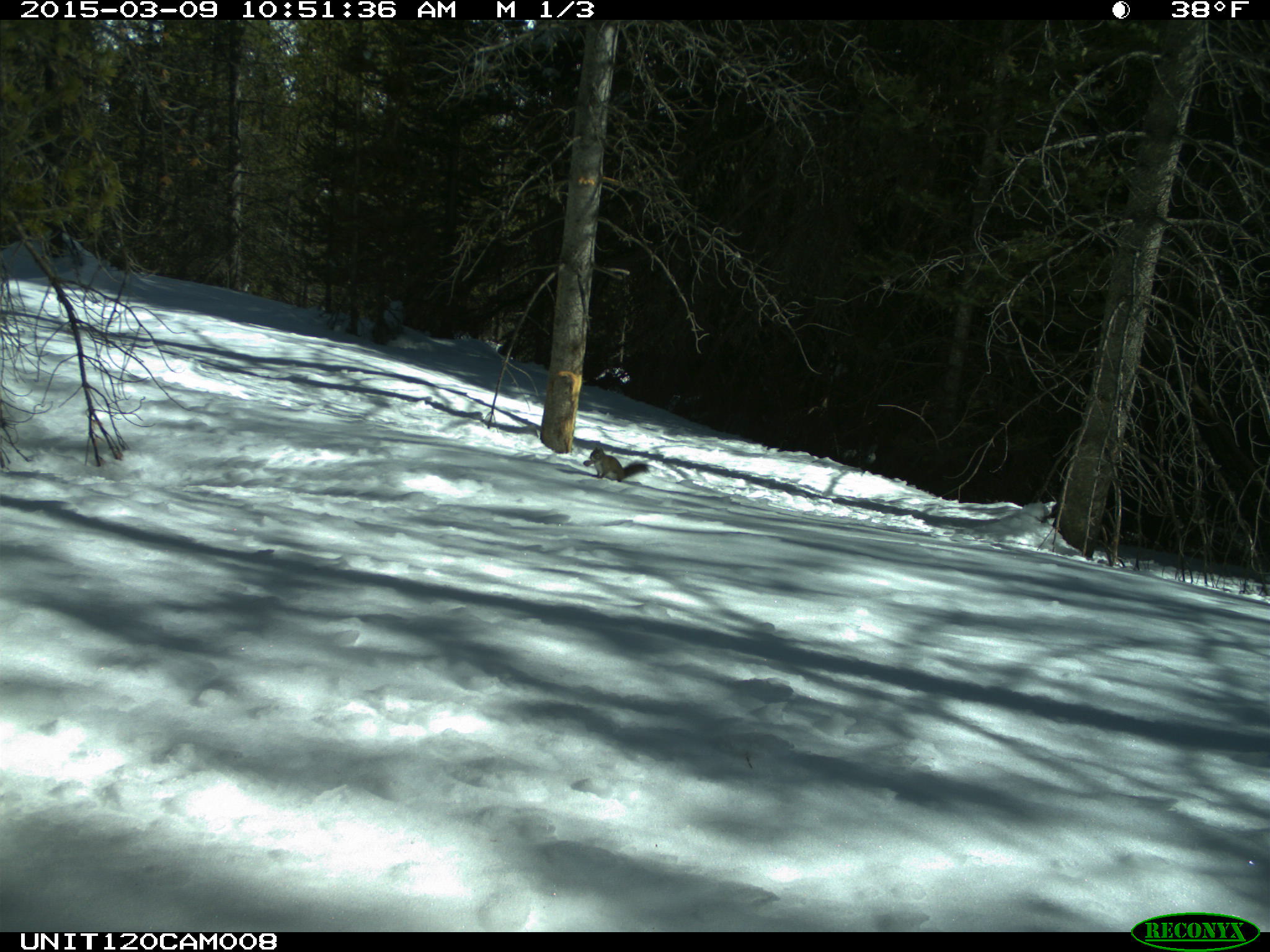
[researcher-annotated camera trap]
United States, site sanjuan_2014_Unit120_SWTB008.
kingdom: Animalia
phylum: Chordata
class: Mammalia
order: Rodentia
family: Sciuridae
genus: Tamiasciurus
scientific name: Tamiasciurus hudsonicus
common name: american red squirrel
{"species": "Tamiasciurus hudsonicus (american red squirrel)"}